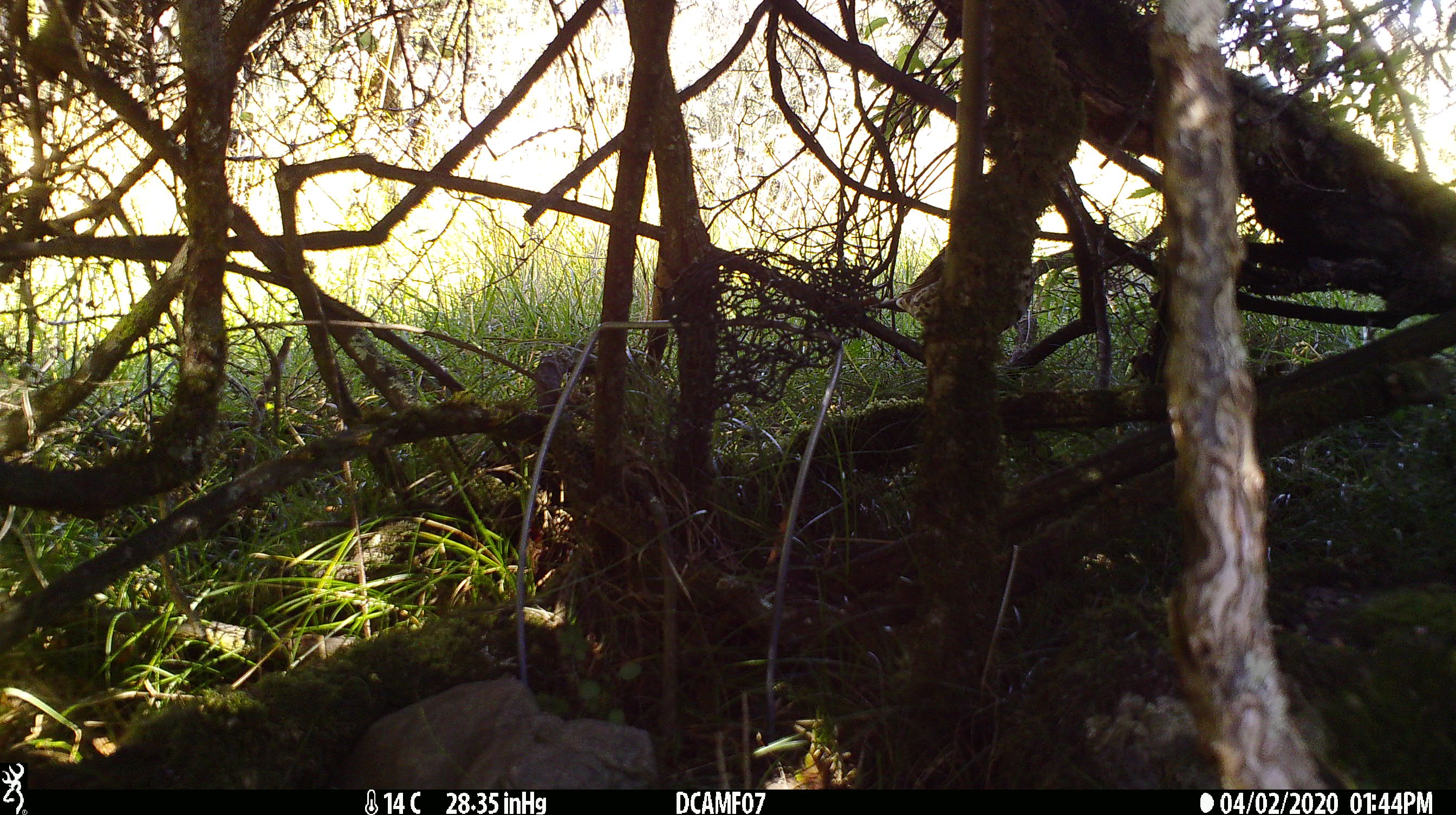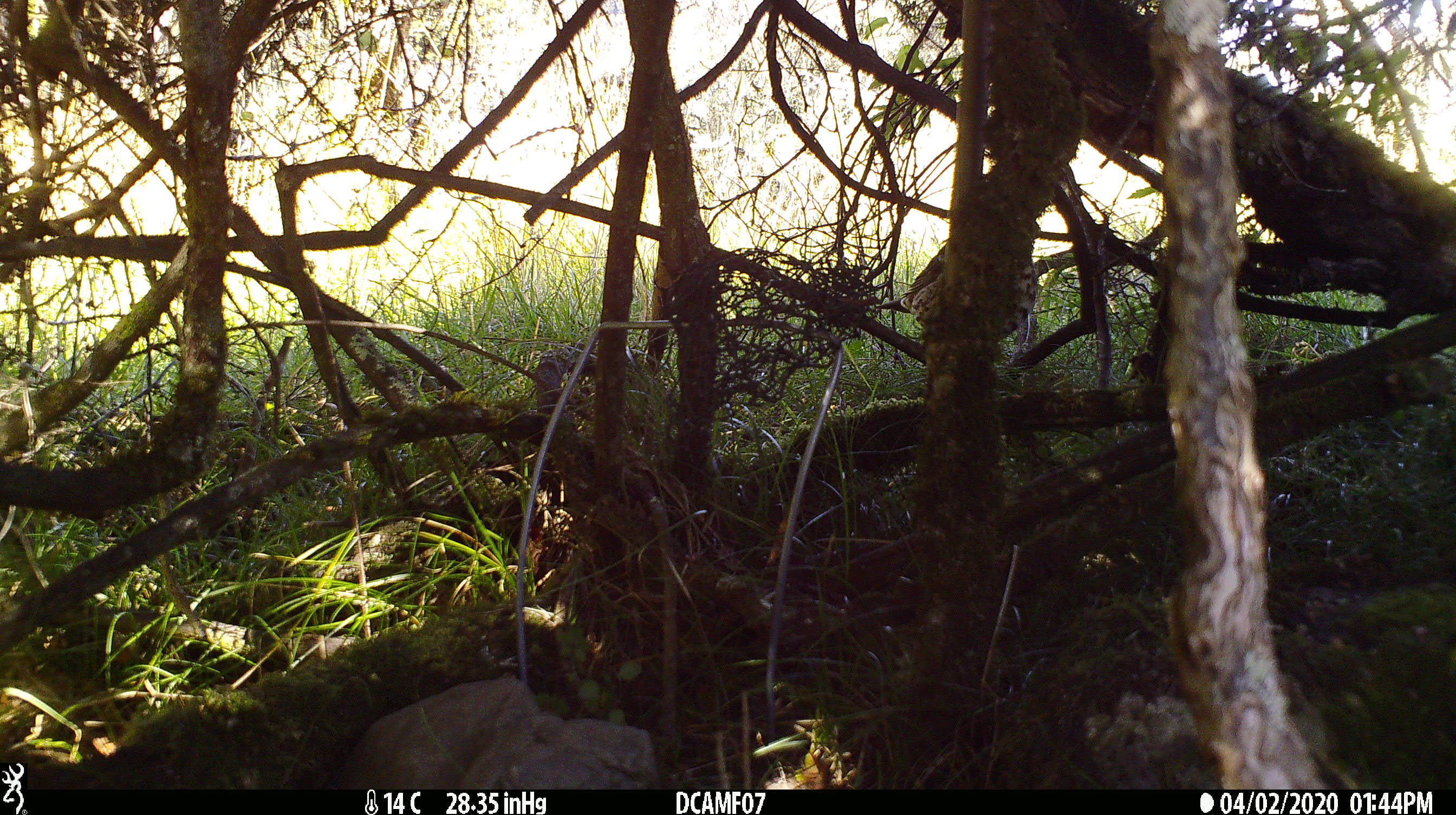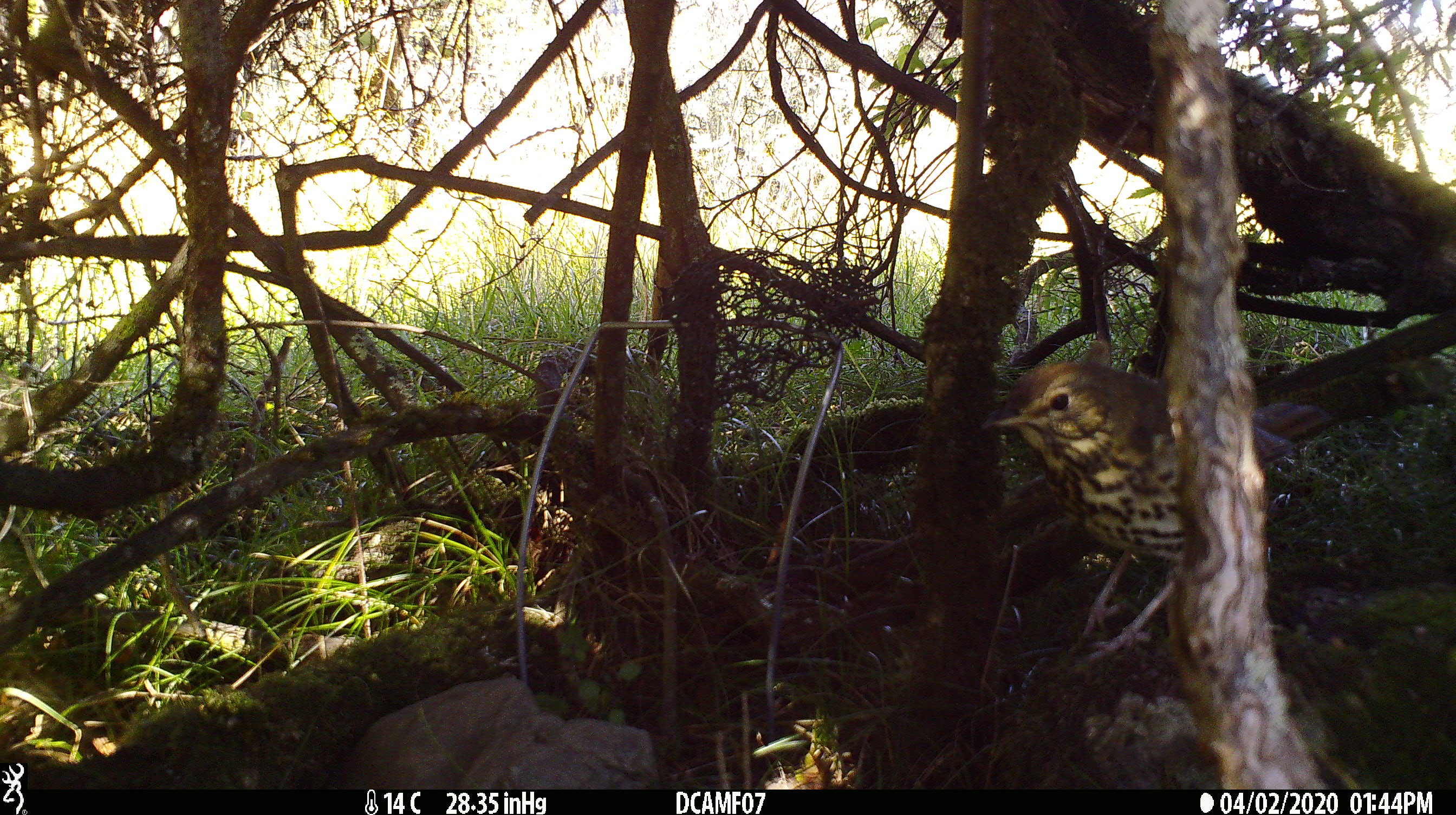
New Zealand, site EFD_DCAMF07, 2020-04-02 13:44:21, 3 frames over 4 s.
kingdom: Animalia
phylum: Chordata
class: Aves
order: Passeriformes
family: Turdidae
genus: Turdus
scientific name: Turdus philomelos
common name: song thrush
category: thrush